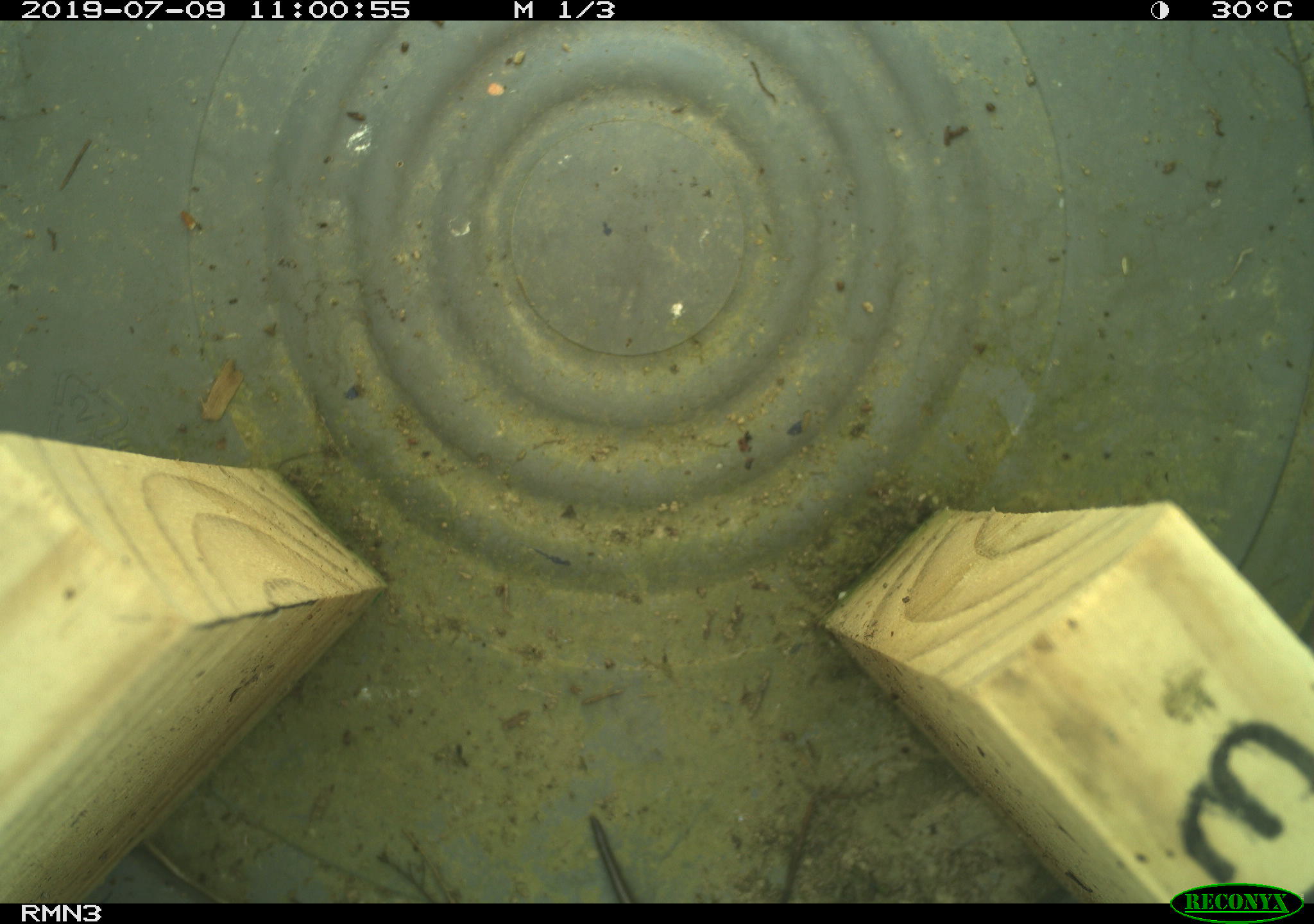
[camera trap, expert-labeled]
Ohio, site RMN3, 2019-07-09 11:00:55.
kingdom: Animalia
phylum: Chordata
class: Reptilia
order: Squamata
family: Scincidae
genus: Plestiodon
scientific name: Plestiodon fasciatus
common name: common five-lined skink